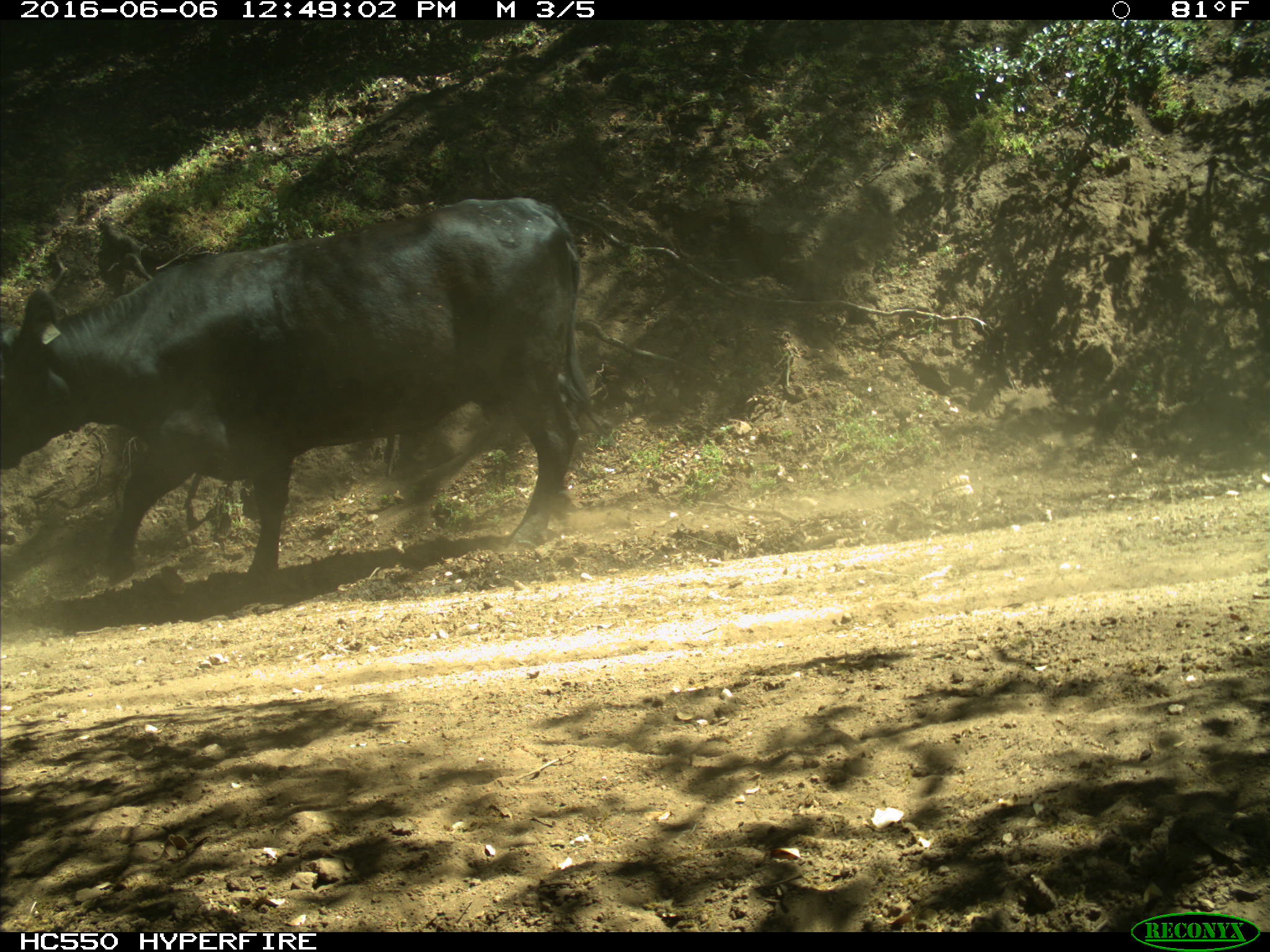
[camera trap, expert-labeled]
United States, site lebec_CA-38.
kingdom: Animalia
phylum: Chordata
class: Mammalia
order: Artiodactyla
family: Bovidae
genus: Bos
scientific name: Bos taurus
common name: domestic cow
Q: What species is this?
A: Bos taurus (domestic cow).